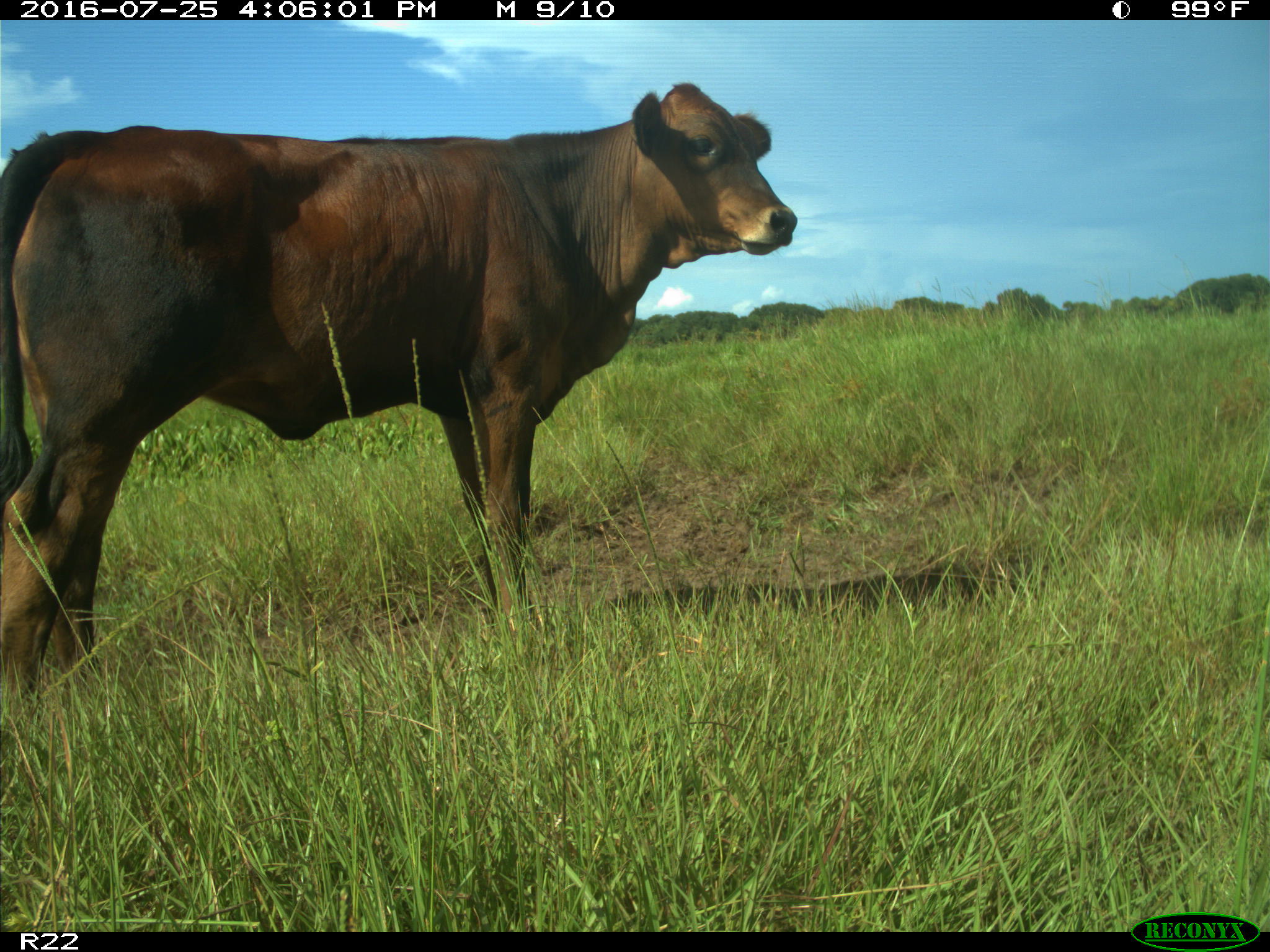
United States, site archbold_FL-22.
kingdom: Animalia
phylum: Chordata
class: Mammalia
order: Artiodactyla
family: Bovidae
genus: Bos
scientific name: Bos taurus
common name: domestic cow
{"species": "Bos taurus (domestic cow)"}